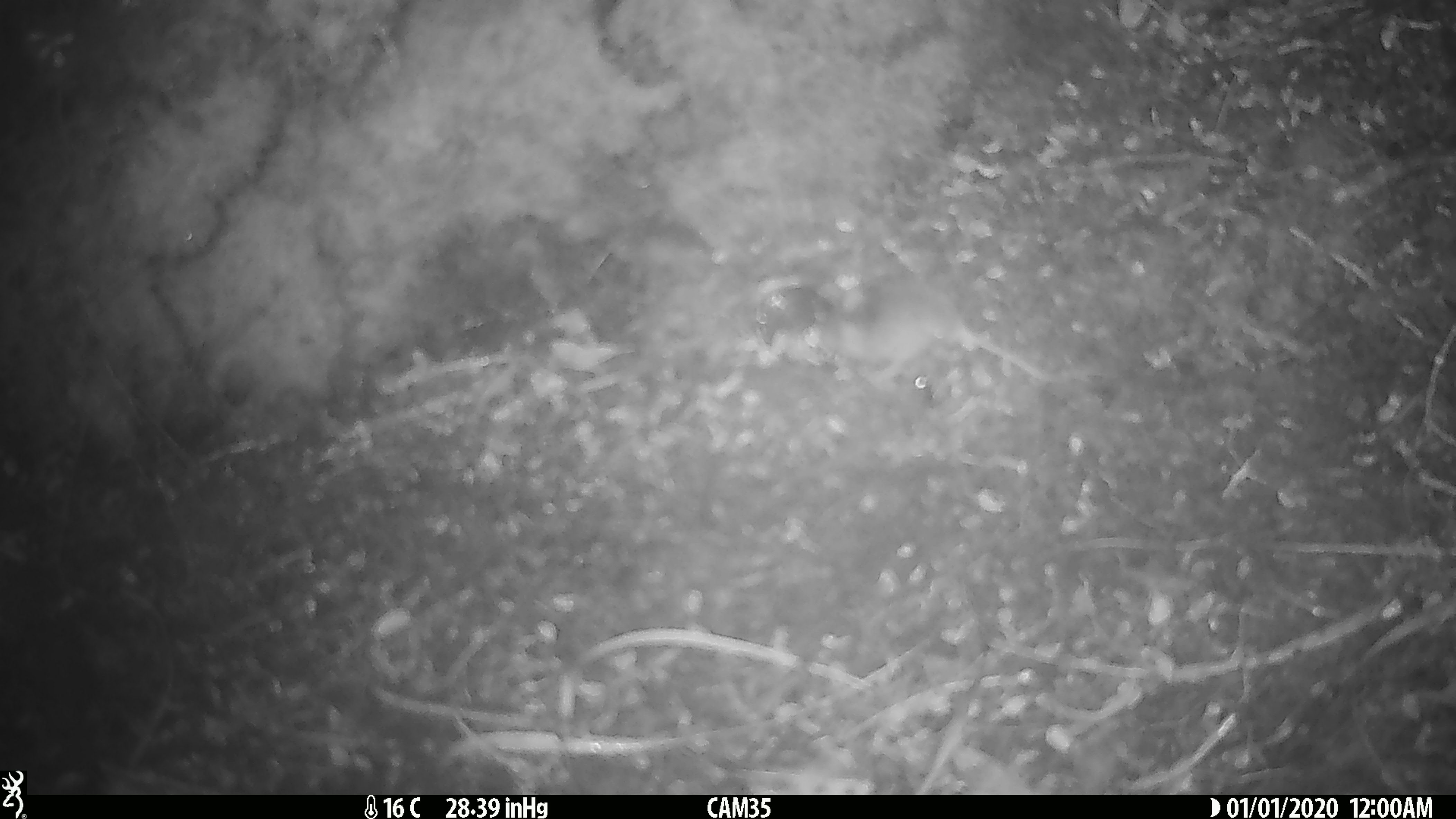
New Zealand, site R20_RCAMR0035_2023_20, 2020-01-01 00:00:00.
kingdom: Animalia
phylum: Chordata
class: Mammalia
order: Rodentia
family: Muridae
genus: Mus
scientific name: Mus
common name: mouse